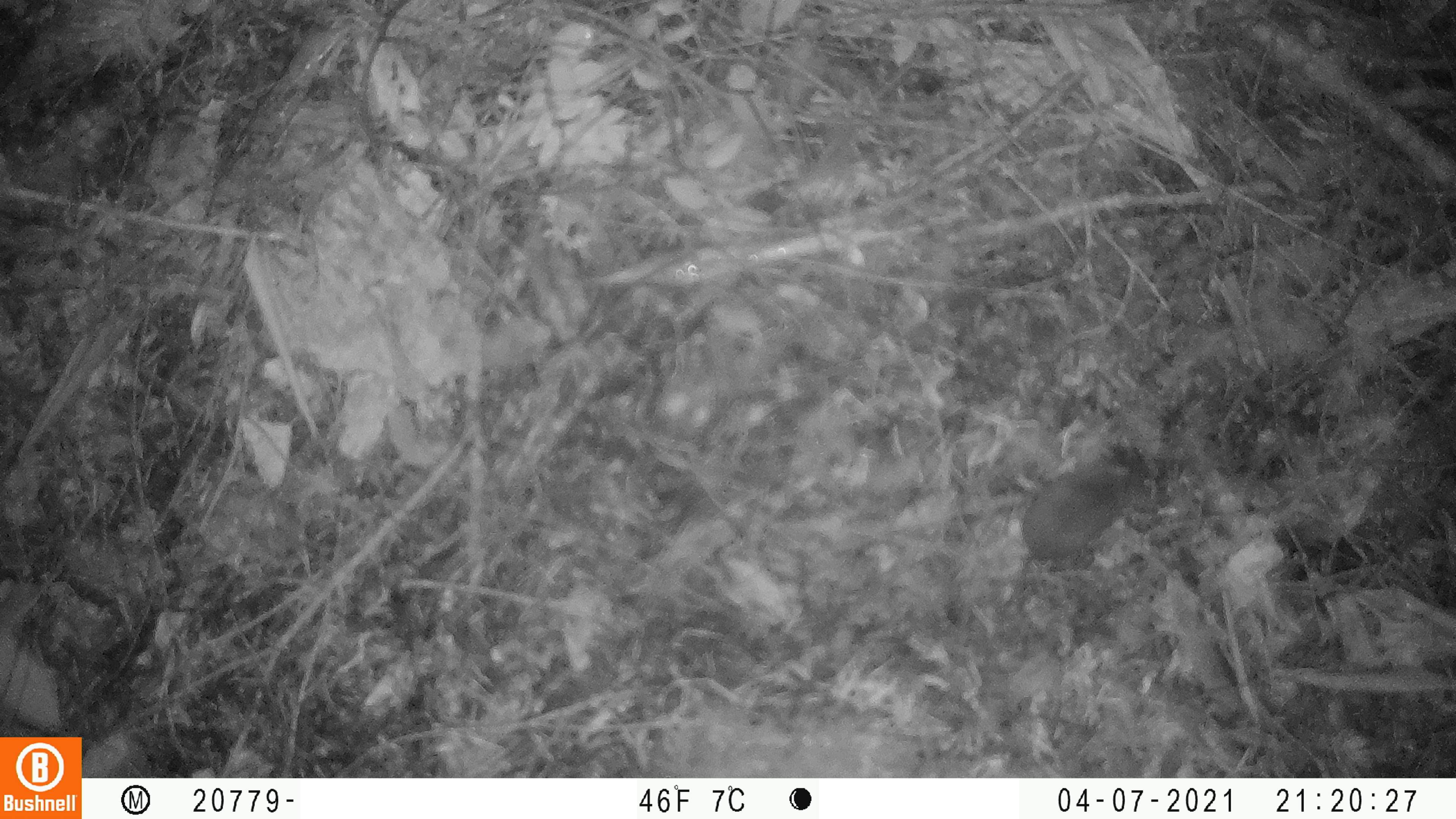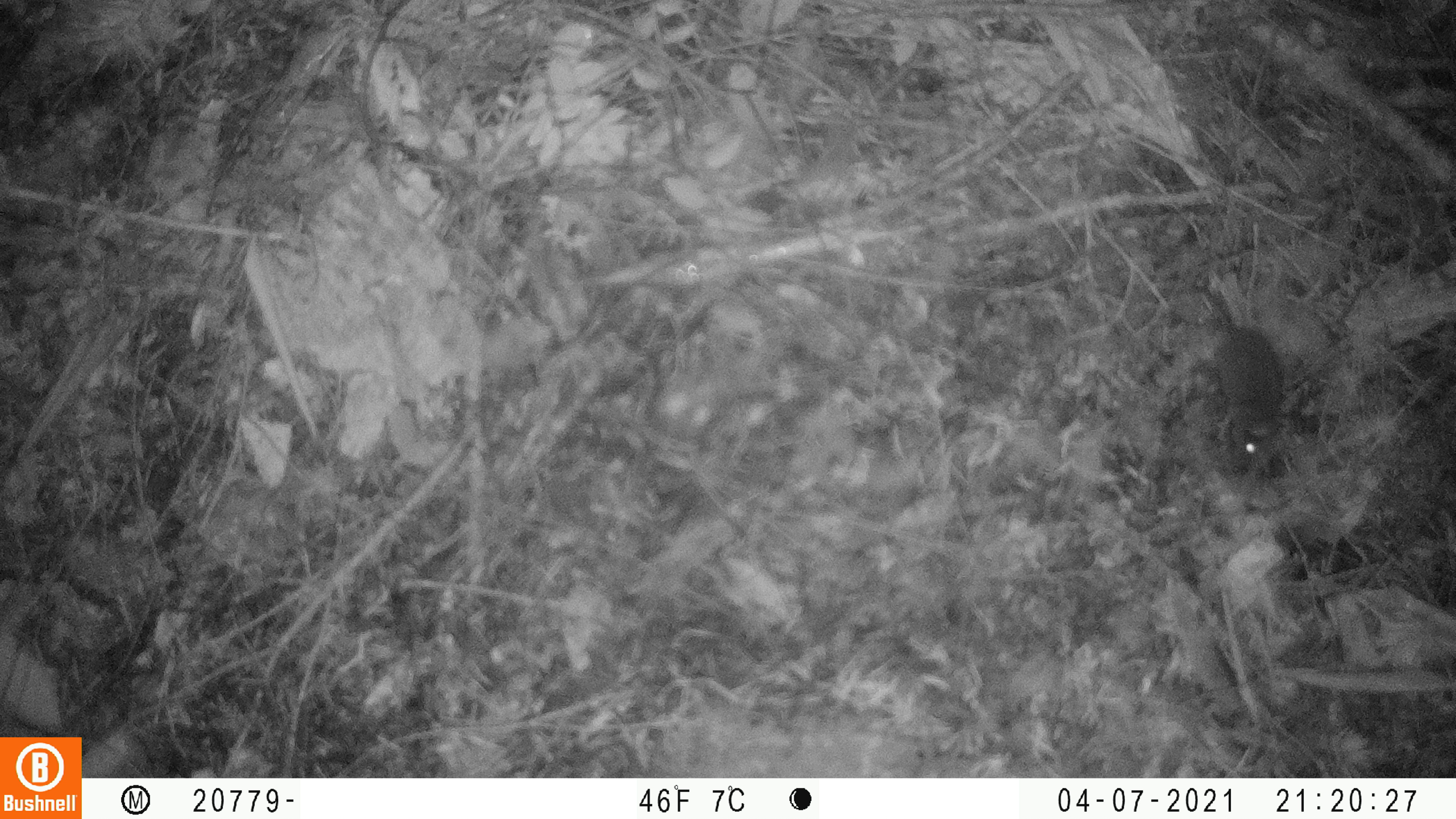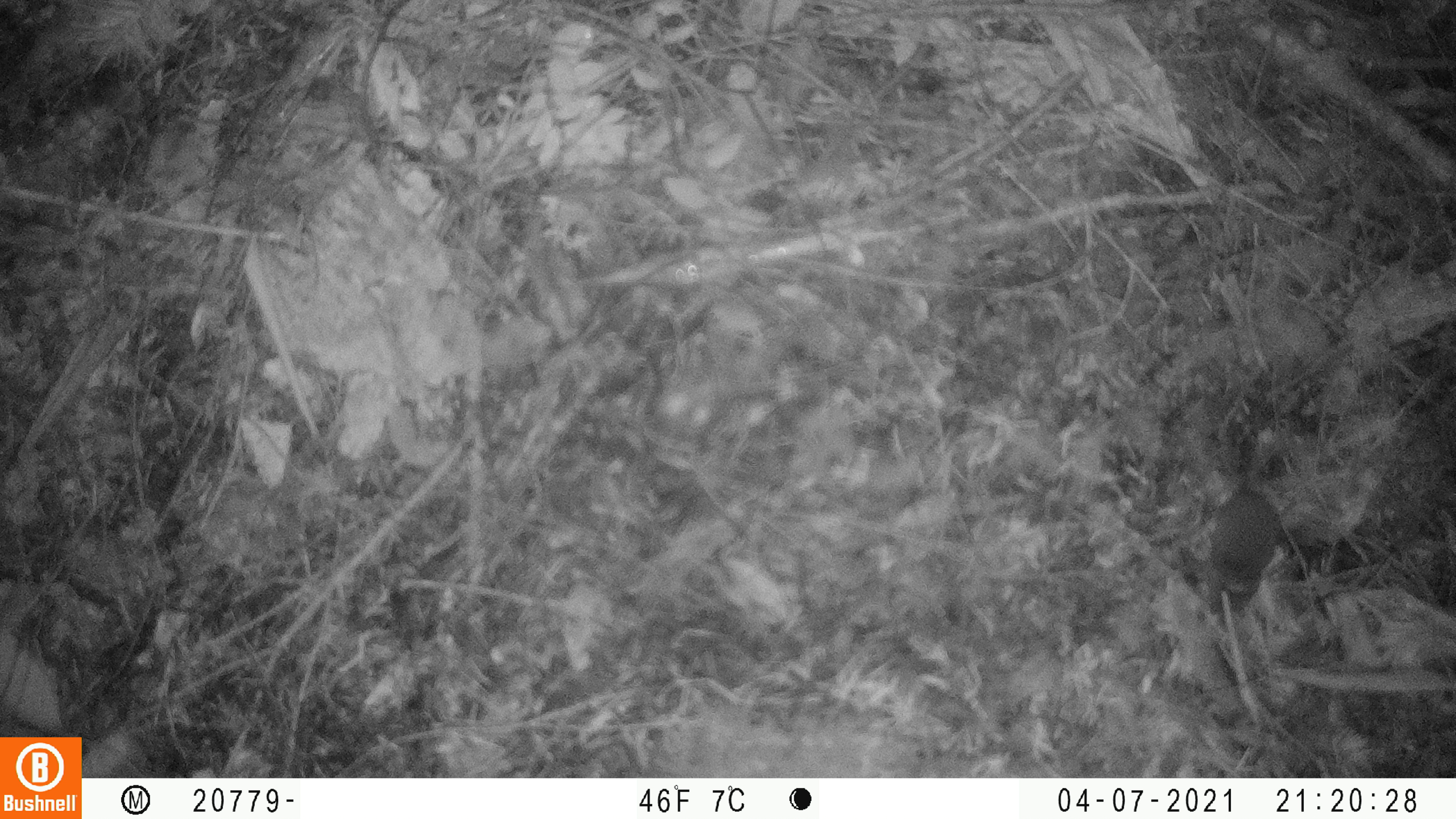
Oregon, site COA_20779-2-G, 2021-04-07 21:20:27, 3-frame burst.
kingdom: Animalia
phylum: Chordata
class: Mammalia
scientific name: Mammalia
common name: small mammal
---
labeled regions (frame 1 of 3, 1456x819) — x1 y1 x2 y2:
small mammal: 973 421 1185 632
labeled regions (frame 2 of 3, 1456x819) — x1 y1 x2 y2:
small mammal: 1164 234 1310 499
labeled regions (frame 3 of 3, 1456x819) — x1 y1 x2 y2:
small mammal: 1165 391 1319 640